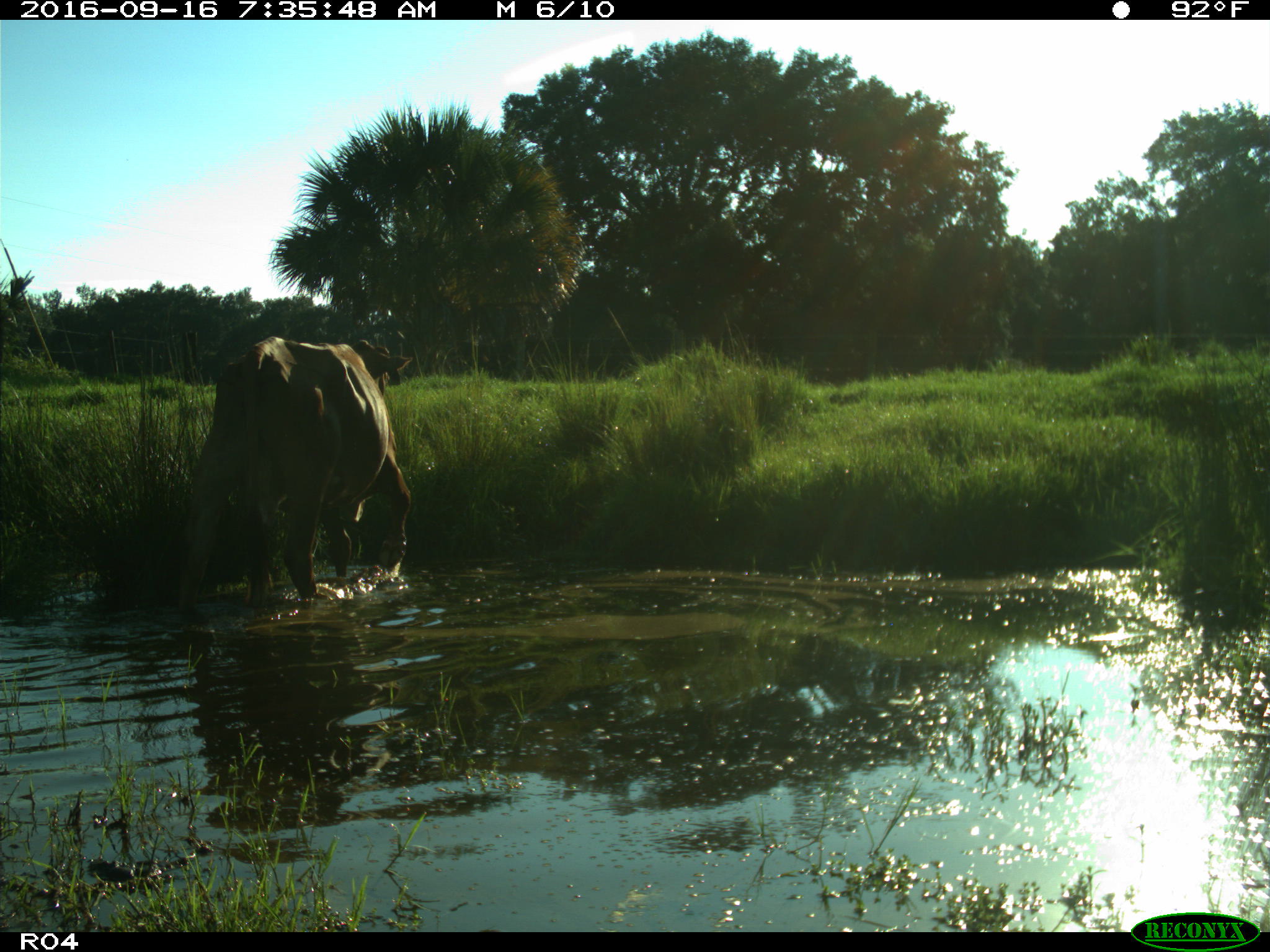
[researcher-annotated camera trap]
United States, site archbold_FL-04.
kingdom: Animalia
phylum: Chordata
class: Mammalia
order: Artiodactyla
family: Bovidae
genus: Bos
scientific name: Bos taurus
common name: domestic cow